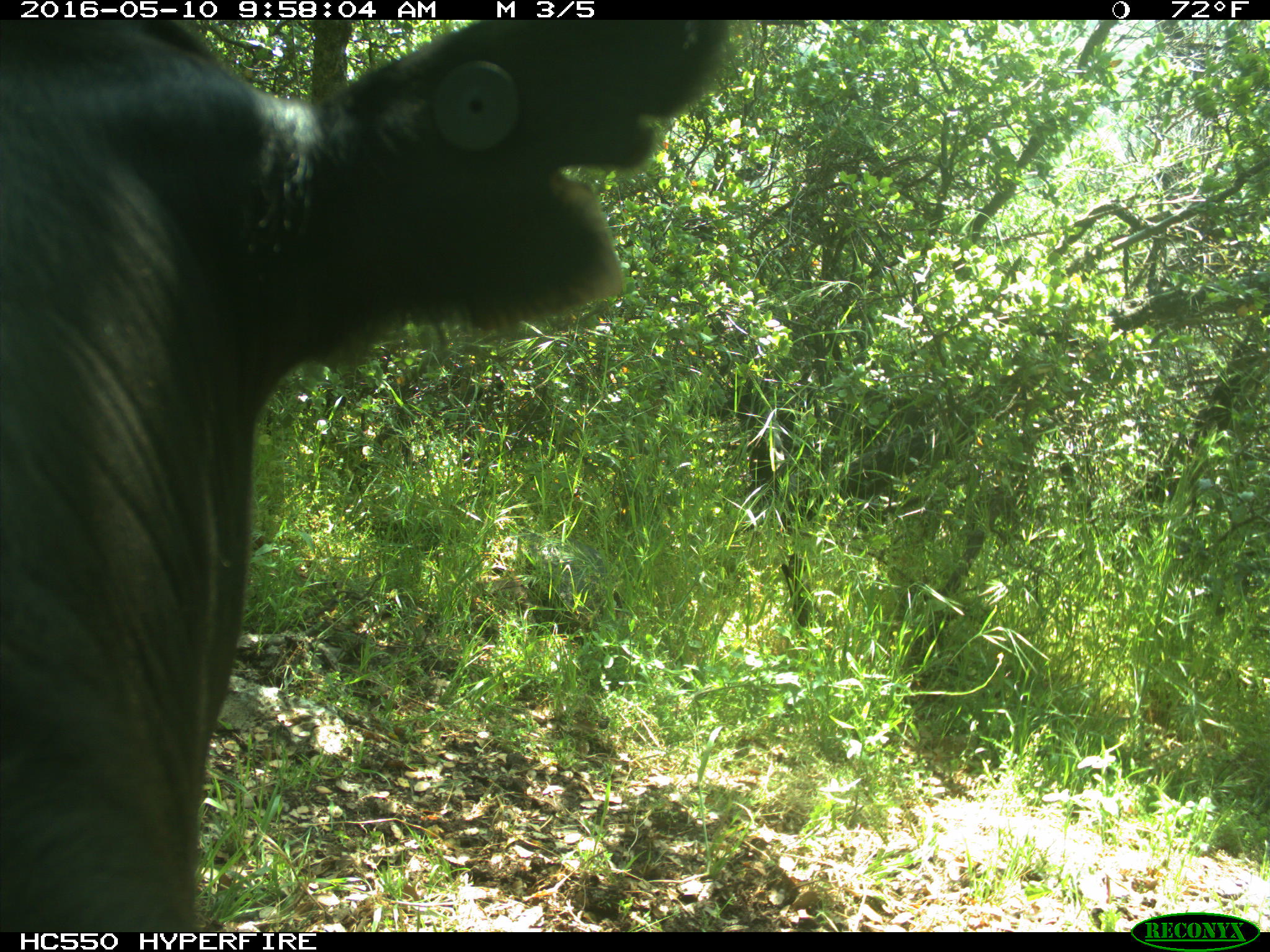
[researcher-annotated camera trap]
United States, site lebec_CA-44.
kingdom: Animalia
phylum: Chordata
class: Mammalia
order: Artiodactyla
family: Bovidae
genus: Bos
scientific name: Bos taurus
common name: domestic cow